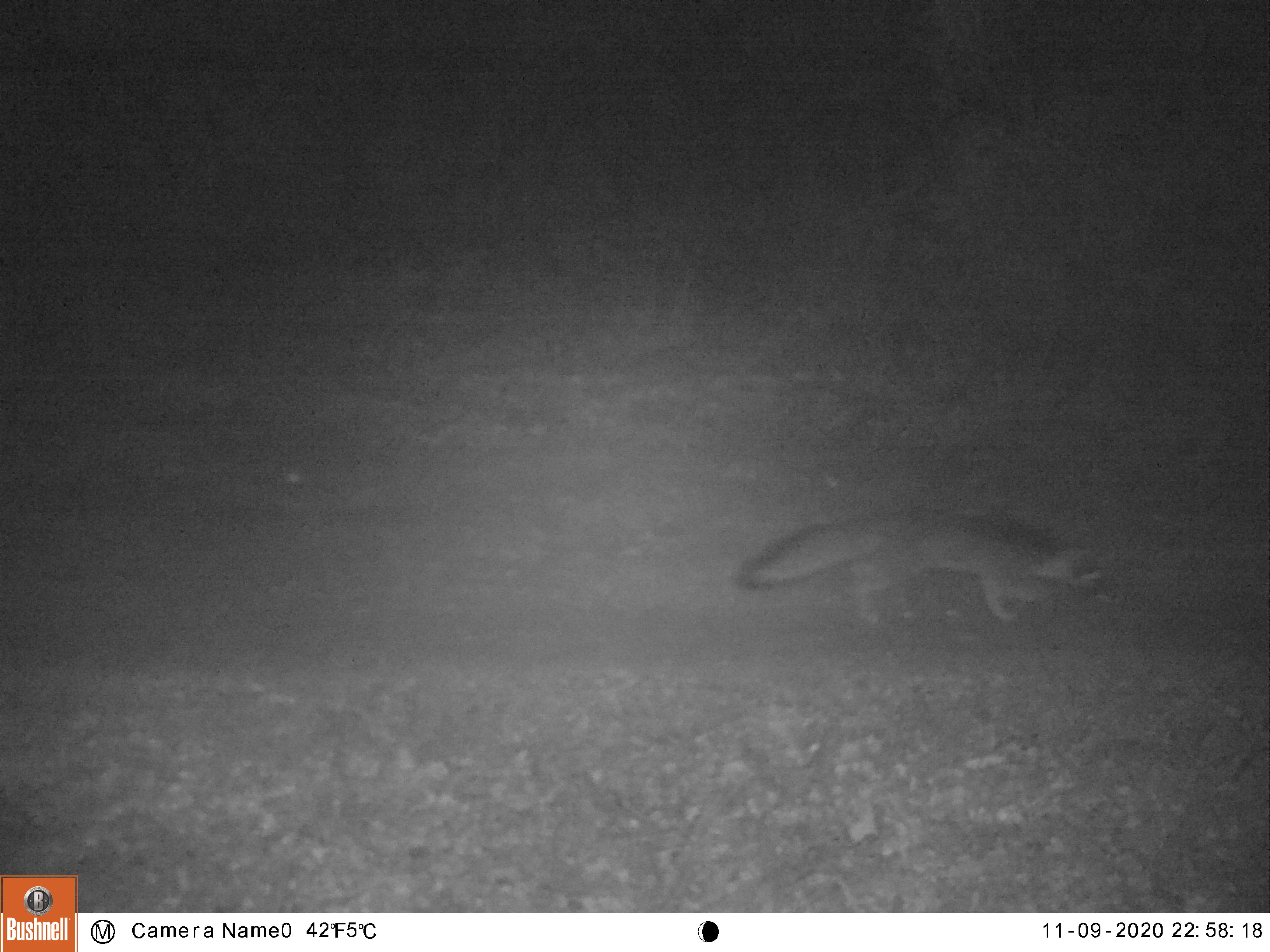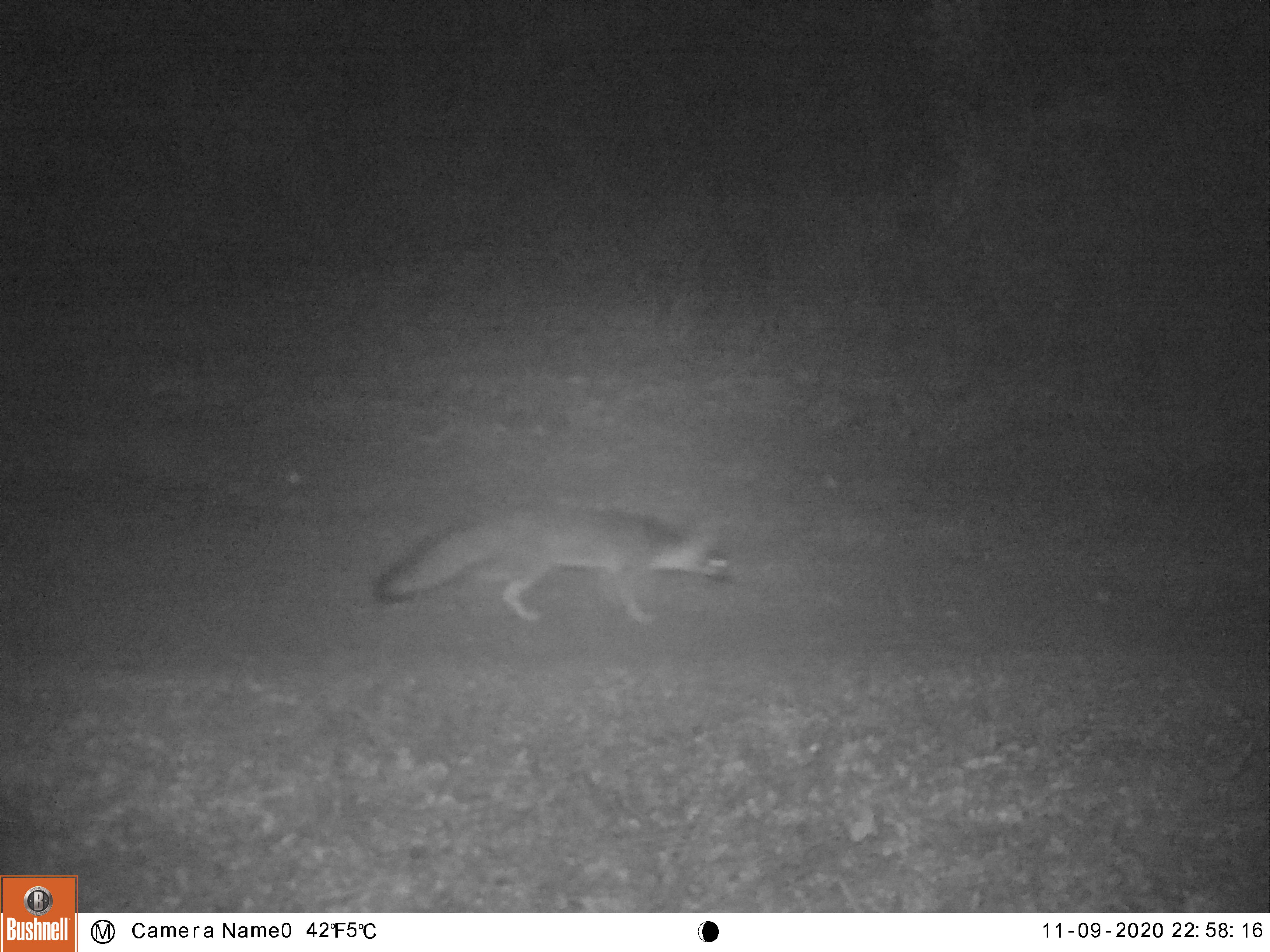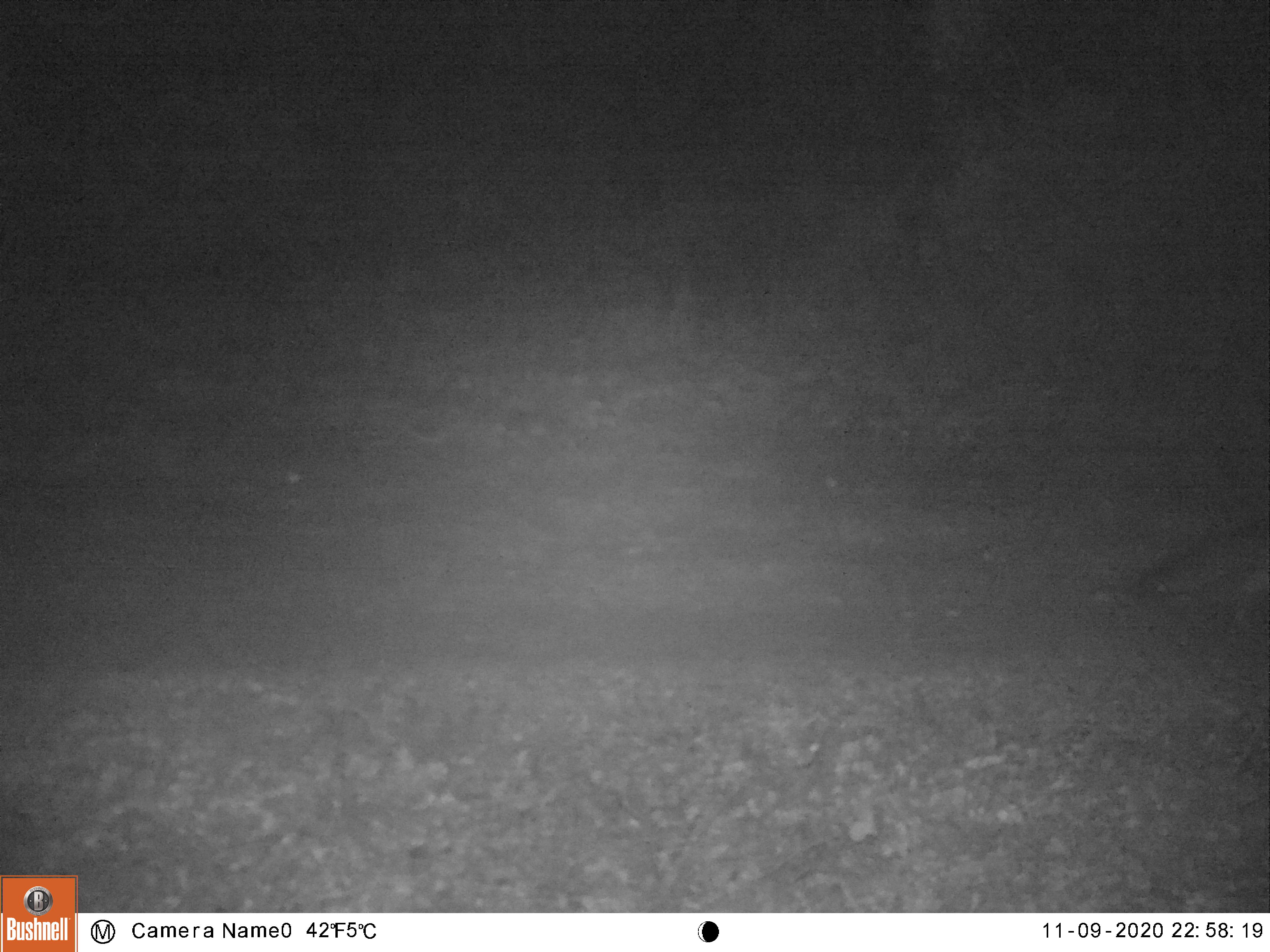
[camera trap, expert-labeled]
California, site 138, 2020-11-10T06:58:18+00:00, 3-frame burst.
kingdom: Animalia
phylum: Chordata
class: Mammalia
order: Carnivora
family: Canidae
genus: Urocyon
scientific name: Urocyon cinereoargenteus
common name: gray fox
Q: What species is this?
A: Gray fox (Urocyon cinereoargenteus).